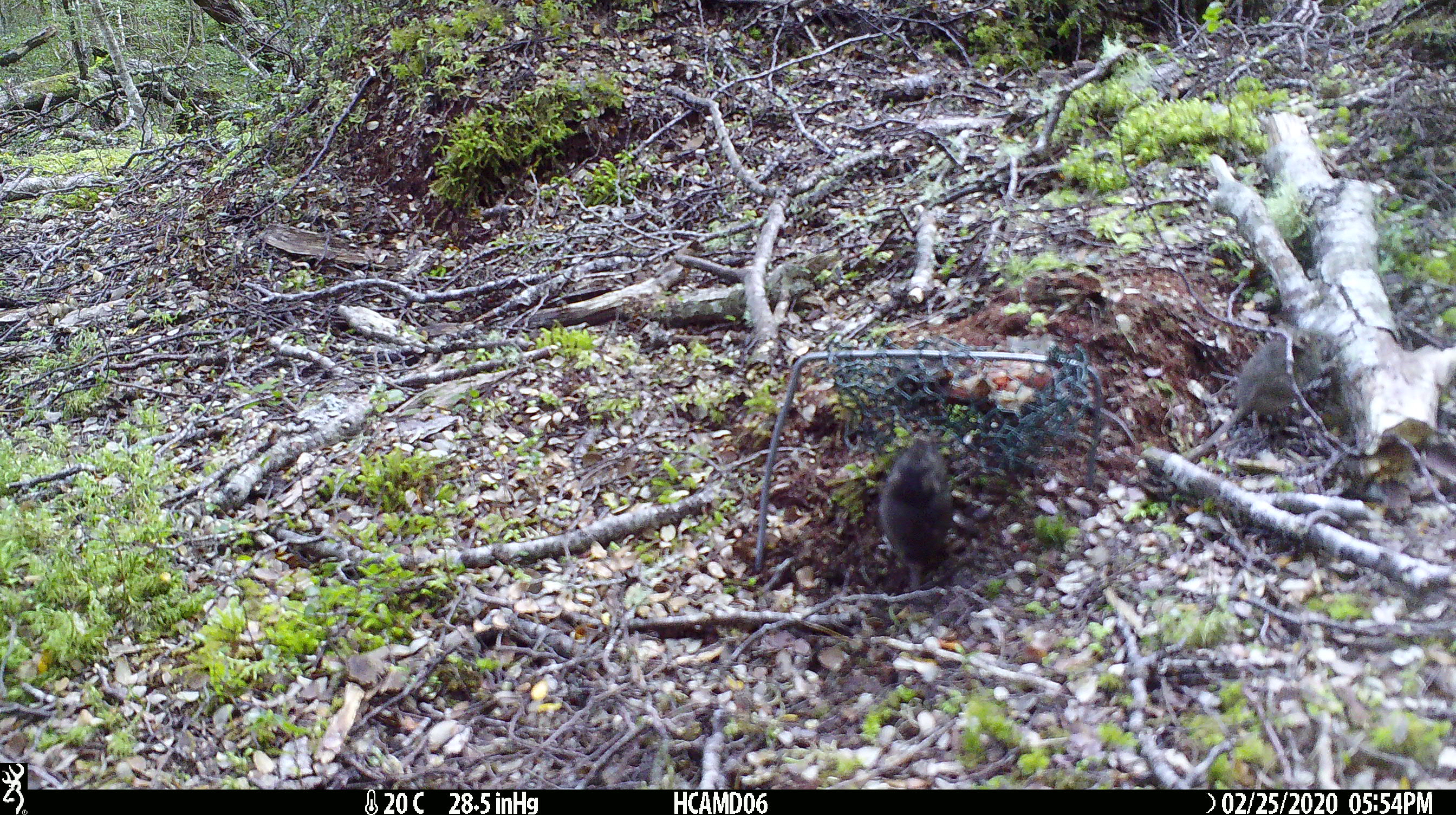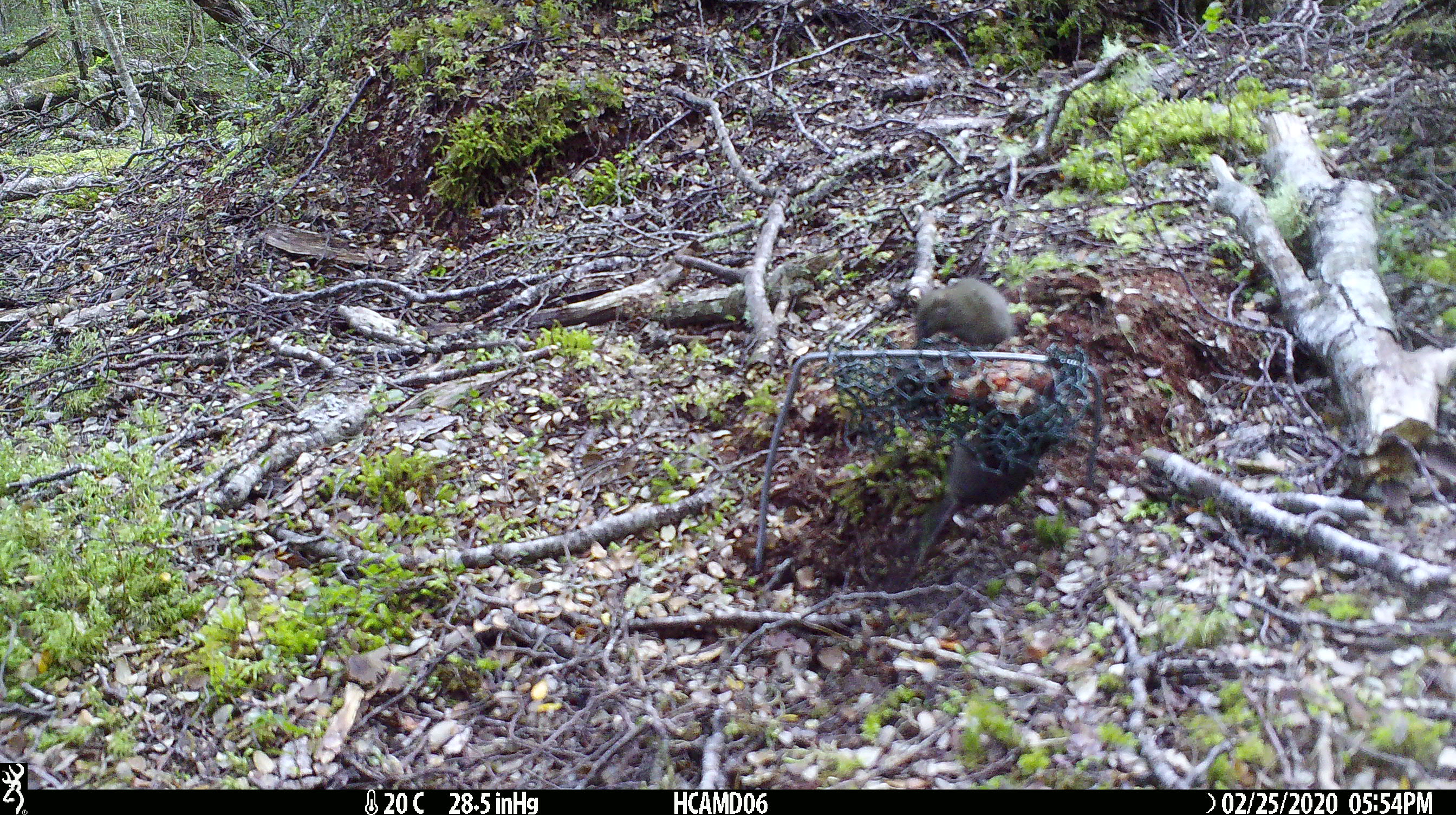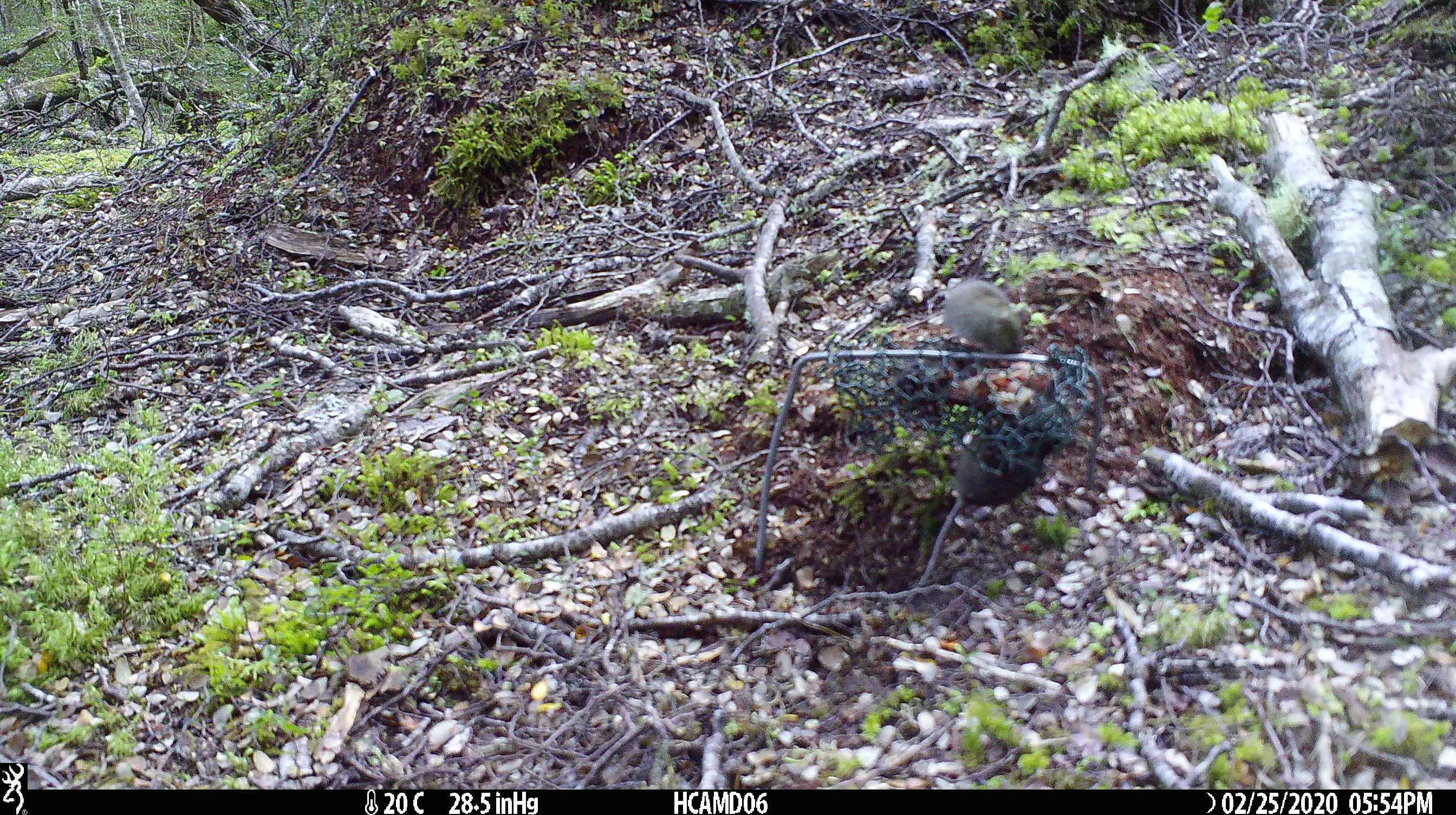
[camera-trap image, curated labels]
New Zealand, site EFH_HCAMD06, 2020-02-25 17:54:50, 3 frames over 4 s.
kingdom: Animalia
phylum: Chordata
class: Mammalia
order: Rodentia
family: Muridae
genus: Mus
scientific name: Mus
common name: mouse